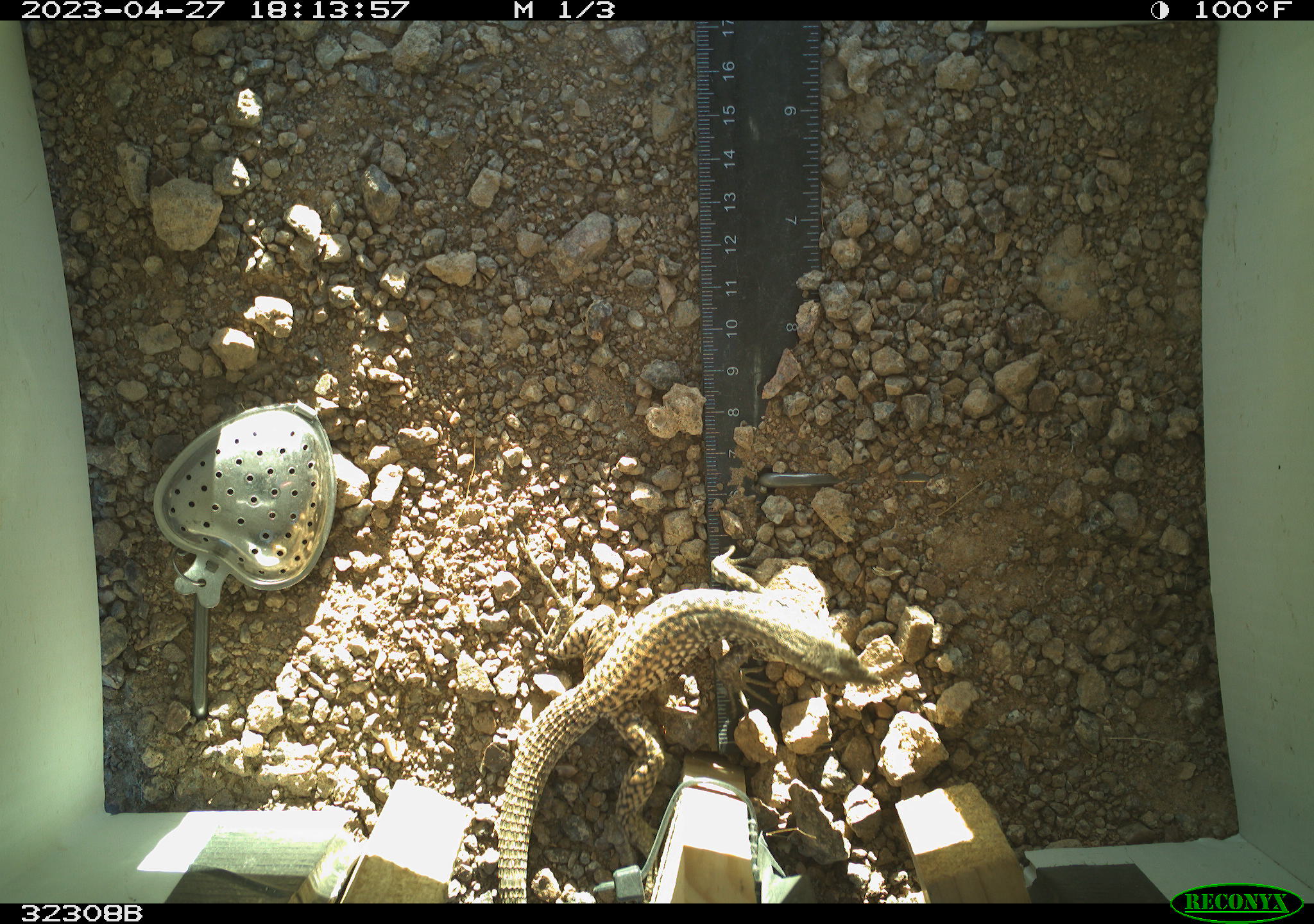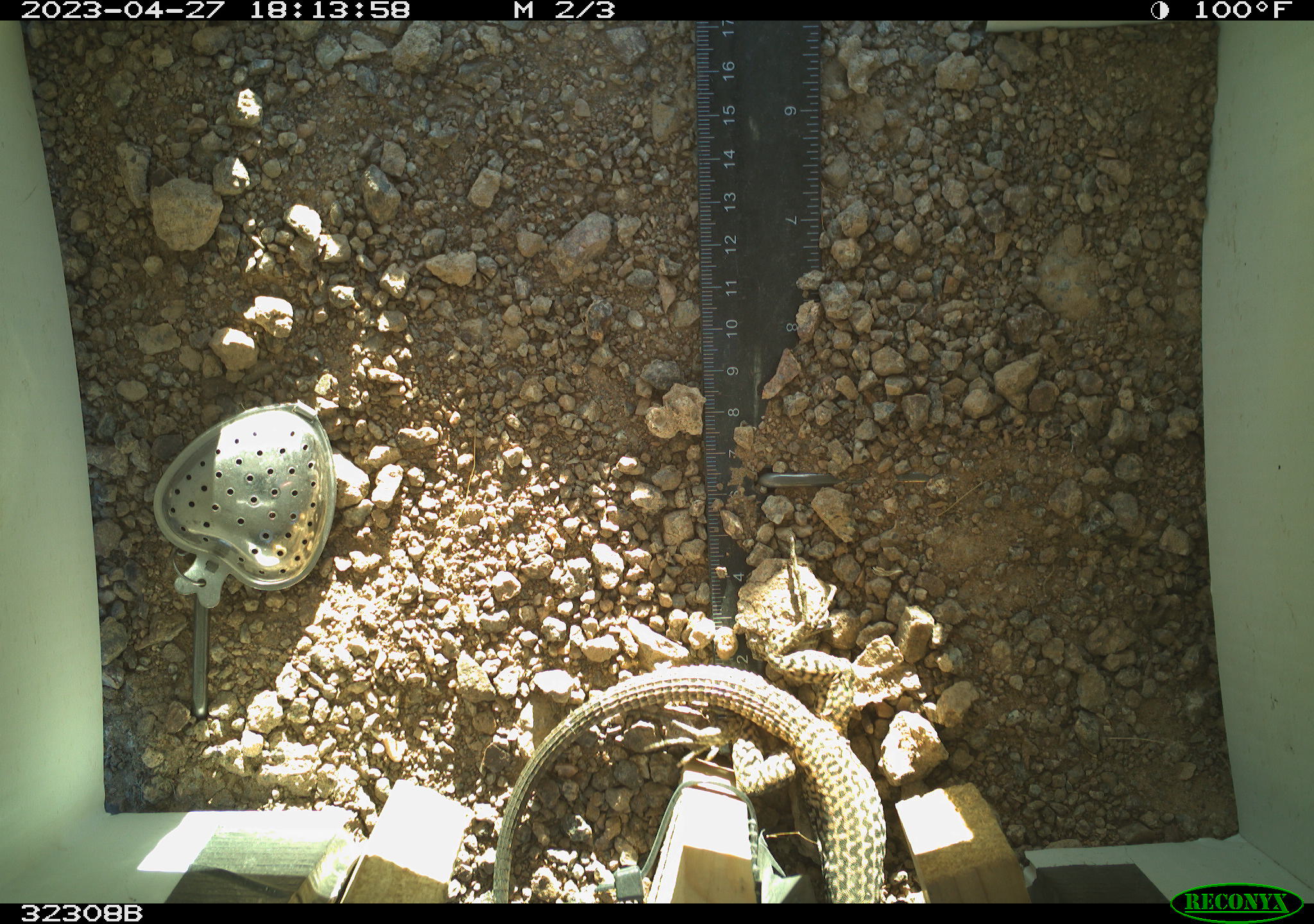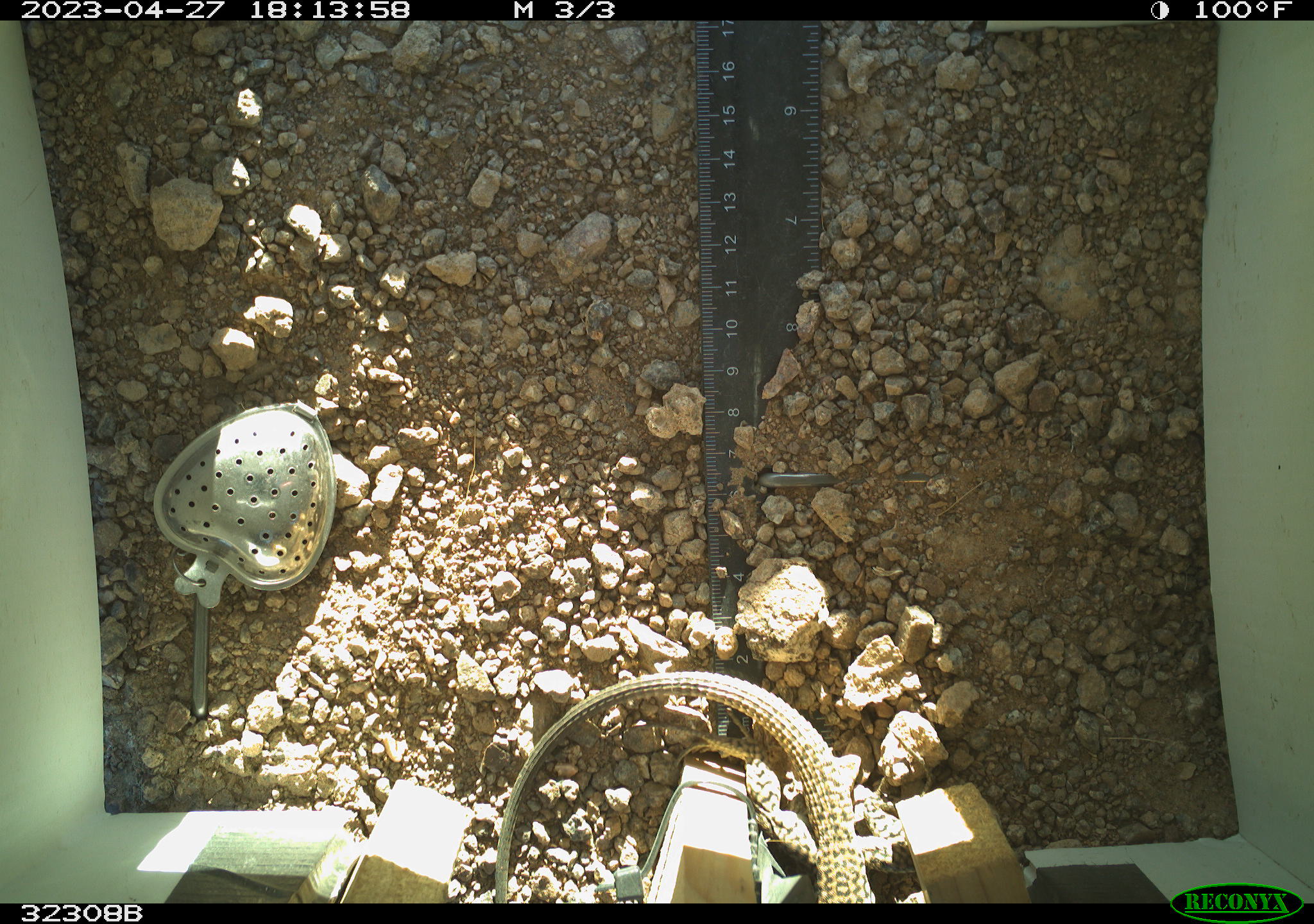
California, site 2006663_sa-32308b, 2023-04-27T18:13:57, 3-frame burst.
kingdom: Animalia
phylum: Chordata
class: Reptilia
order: Squamata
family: Teiidae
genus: Aspidoscelis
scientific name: Aspidoscelis tigris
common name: western whiptail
Western whiptail (Aspidoscelis tigris).